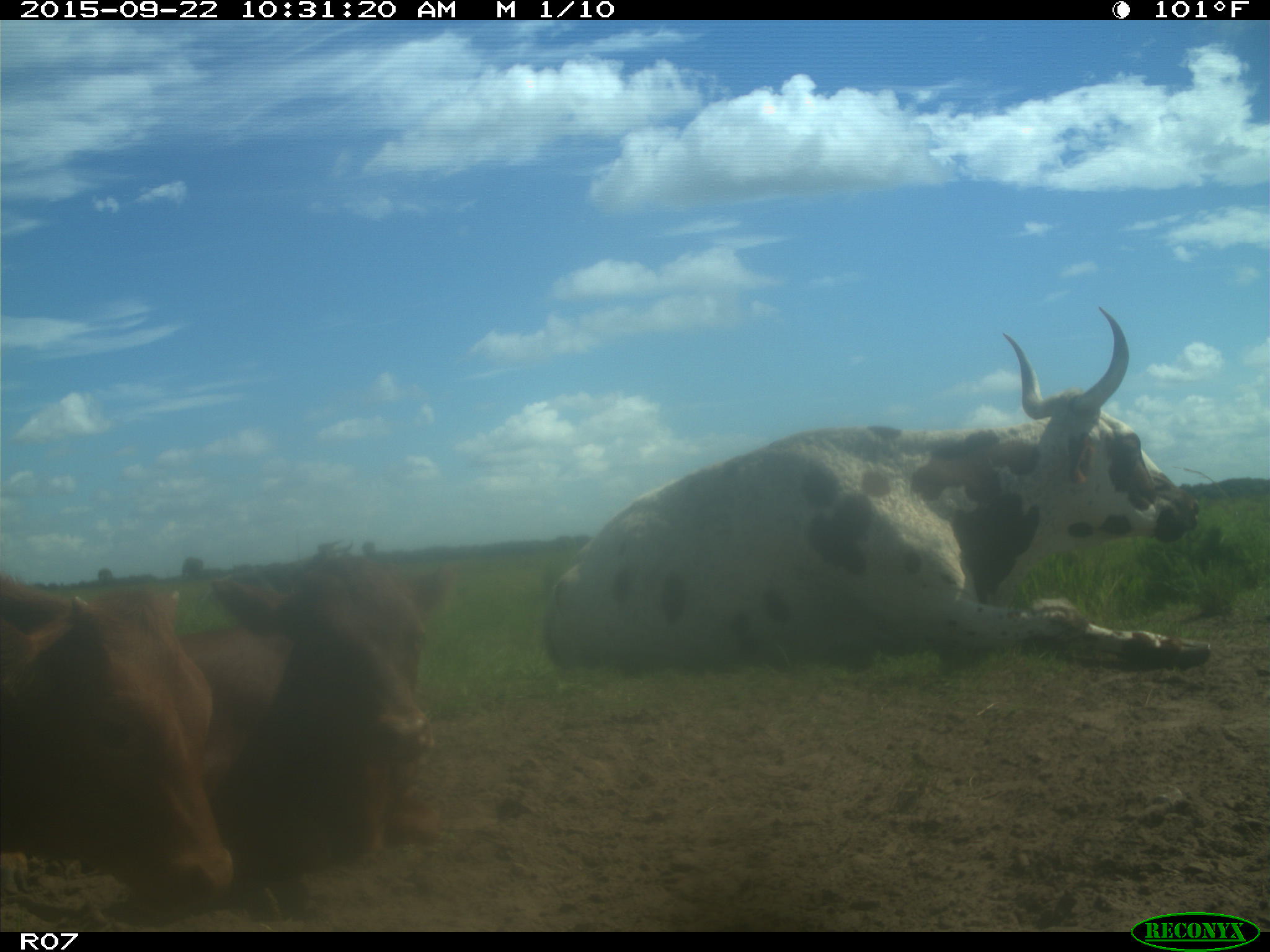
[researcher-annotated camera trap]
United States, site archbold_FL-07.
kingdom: Animalia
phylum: Chordata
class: Mammalia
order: Artiodactyla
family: Bovidae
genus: Bos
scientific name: Bos taurus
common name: domestic cow